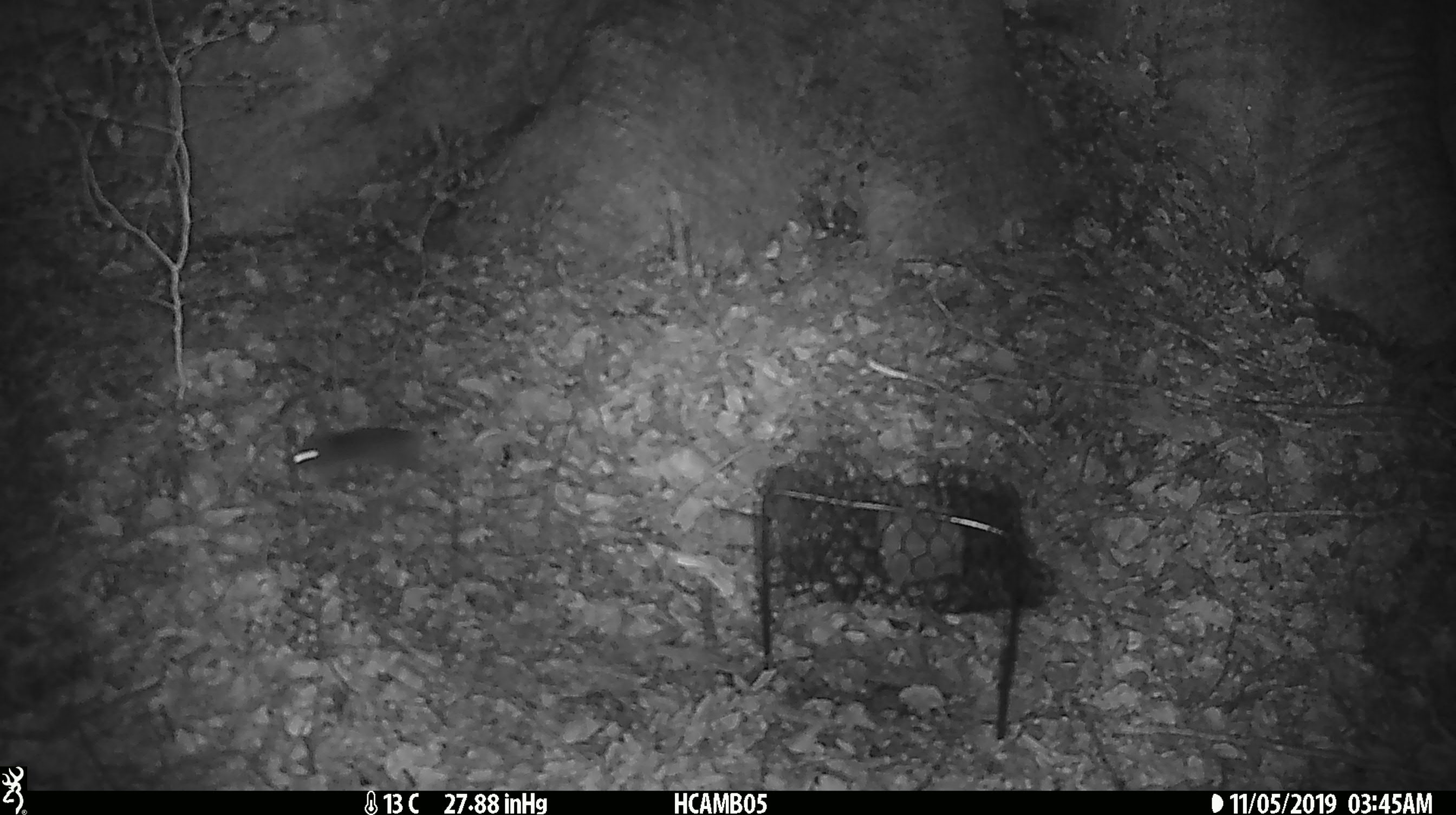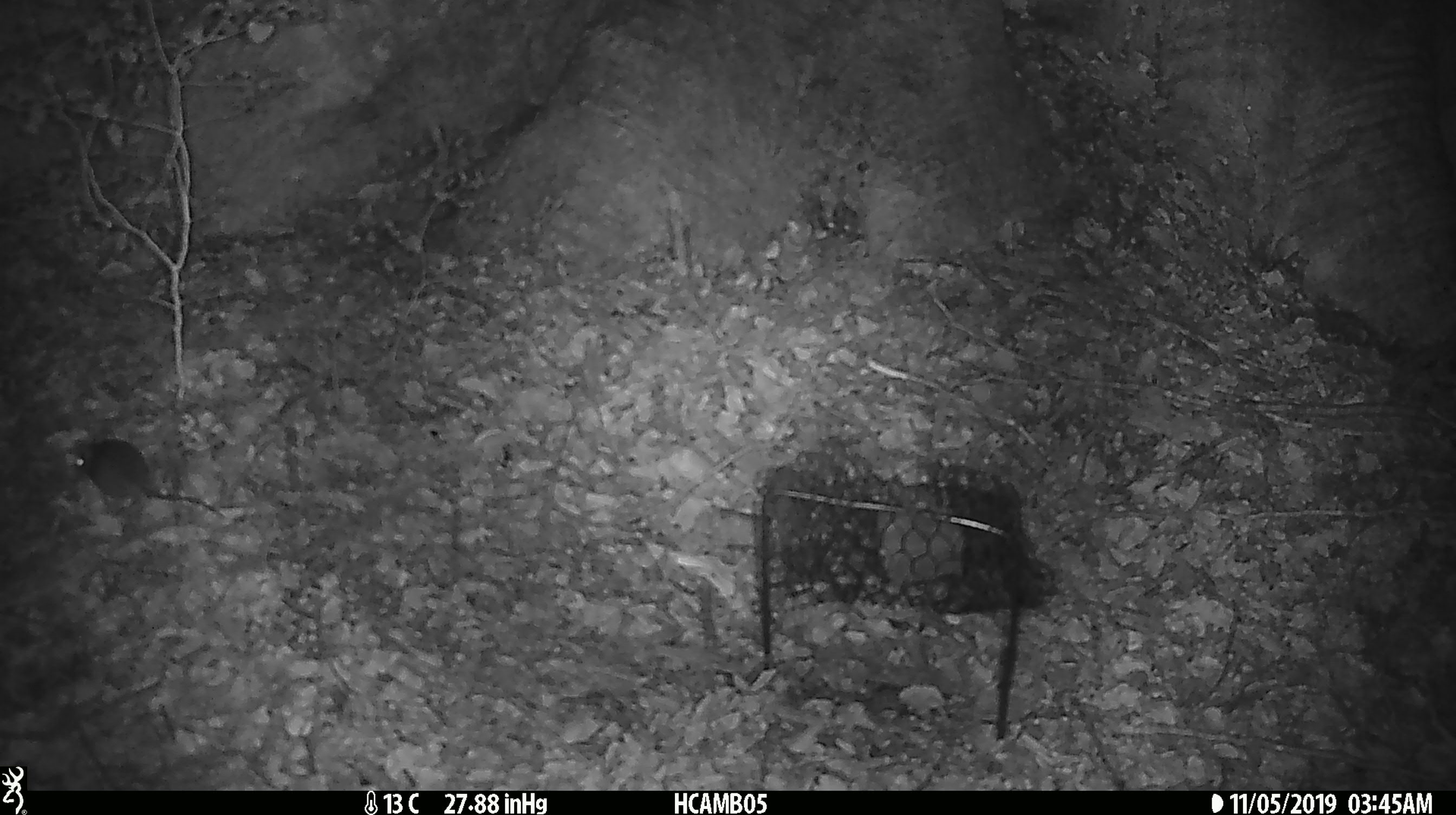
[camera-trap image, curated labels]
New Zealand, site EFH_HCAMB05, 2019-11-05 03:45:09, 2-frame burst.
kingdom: Animalia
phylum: Chordata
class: Mammalia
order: Rodentia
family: Muridae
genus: Mus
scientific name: Mus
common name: mouse